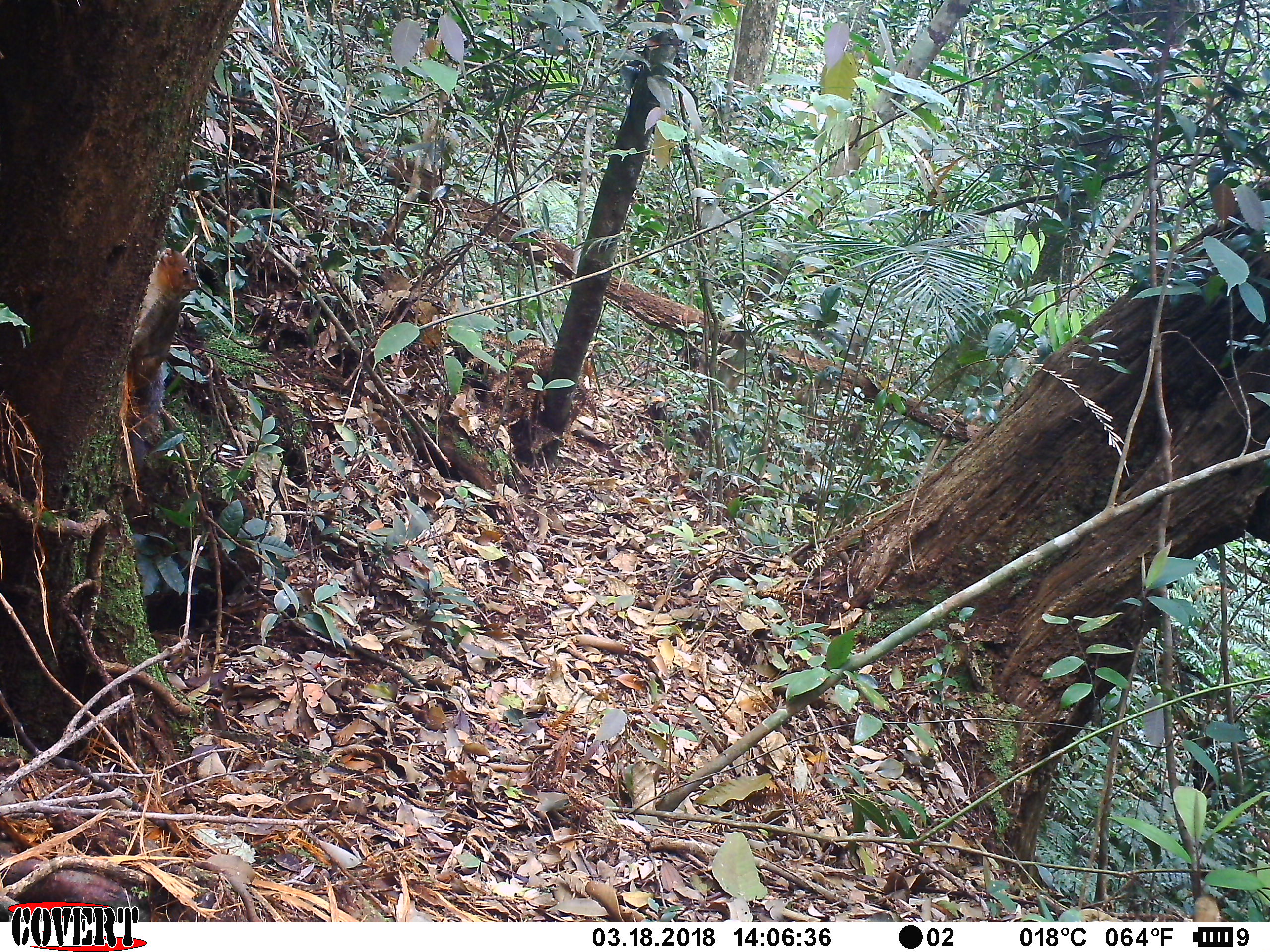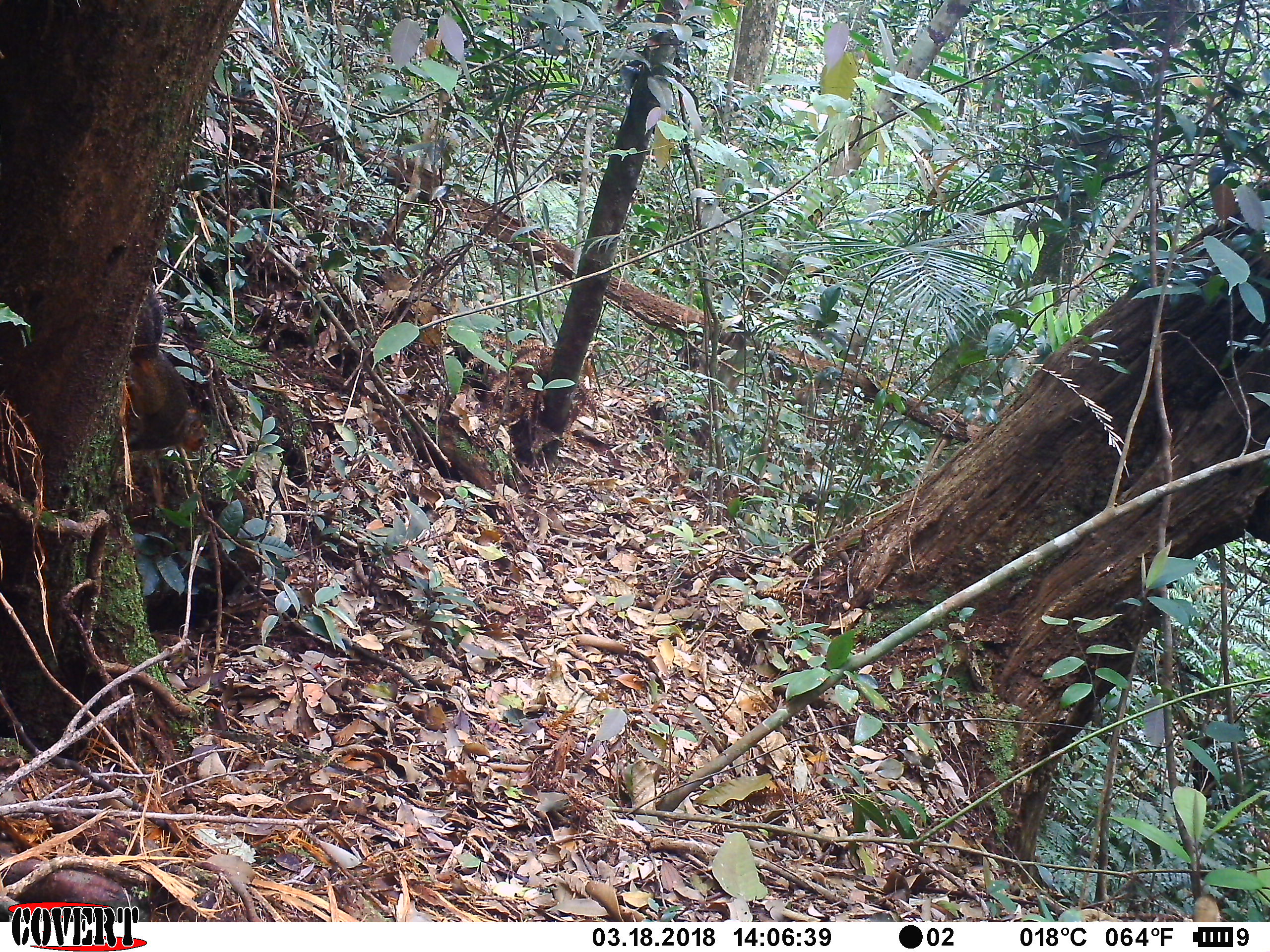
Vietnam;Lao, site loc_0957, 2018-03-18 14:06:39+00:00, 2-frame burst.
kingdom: Animalia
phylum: Chordata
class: Mammalia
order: Rodentia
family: Sciuridae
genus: Dremomys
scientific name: Dremomys rufigenis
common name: red-cheeked squirrel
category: red cheeked squirrel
Red cheeked squirrel (red-cheeked squirrel) (Dremomys rufigenis). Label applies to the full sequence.